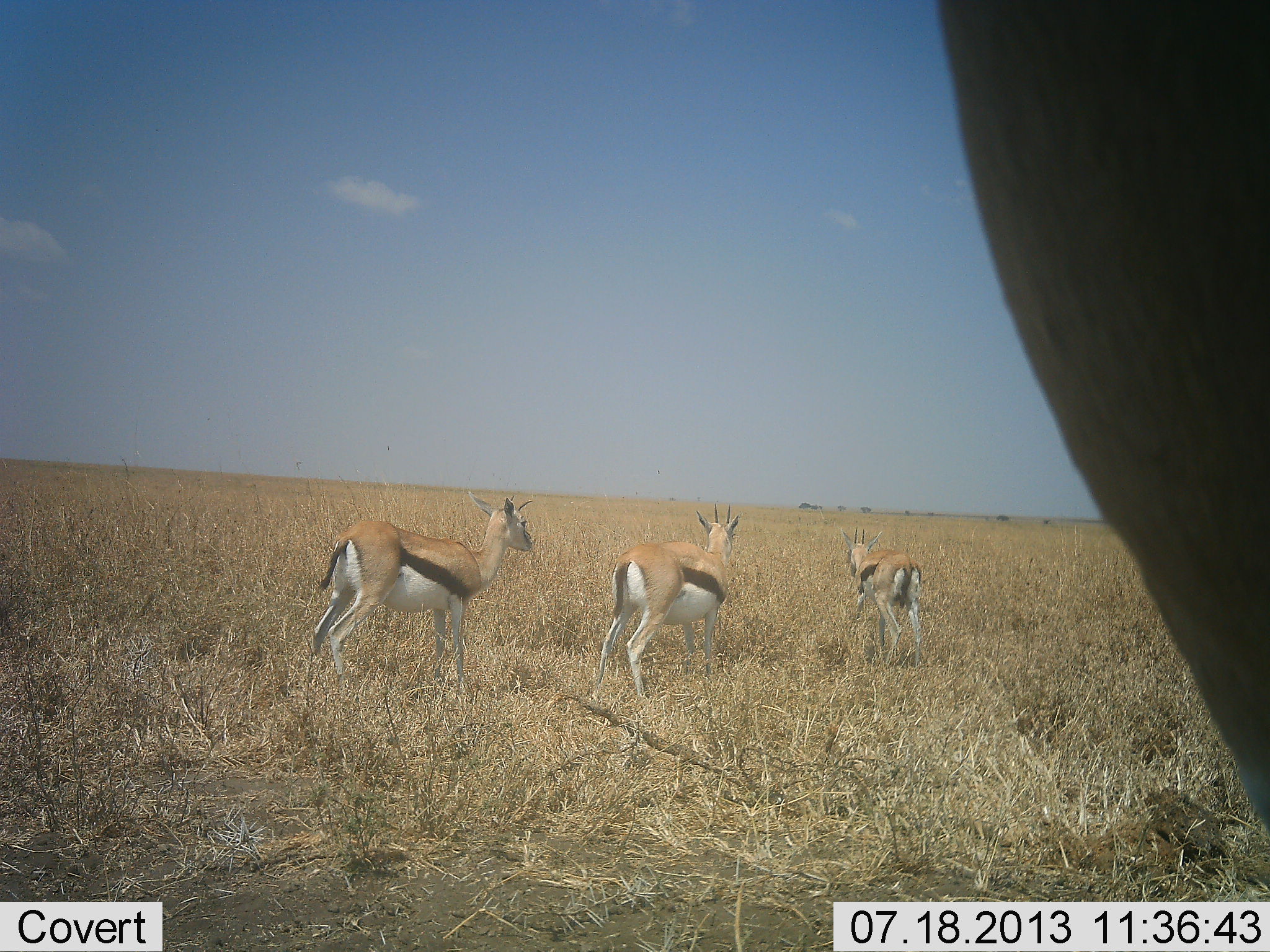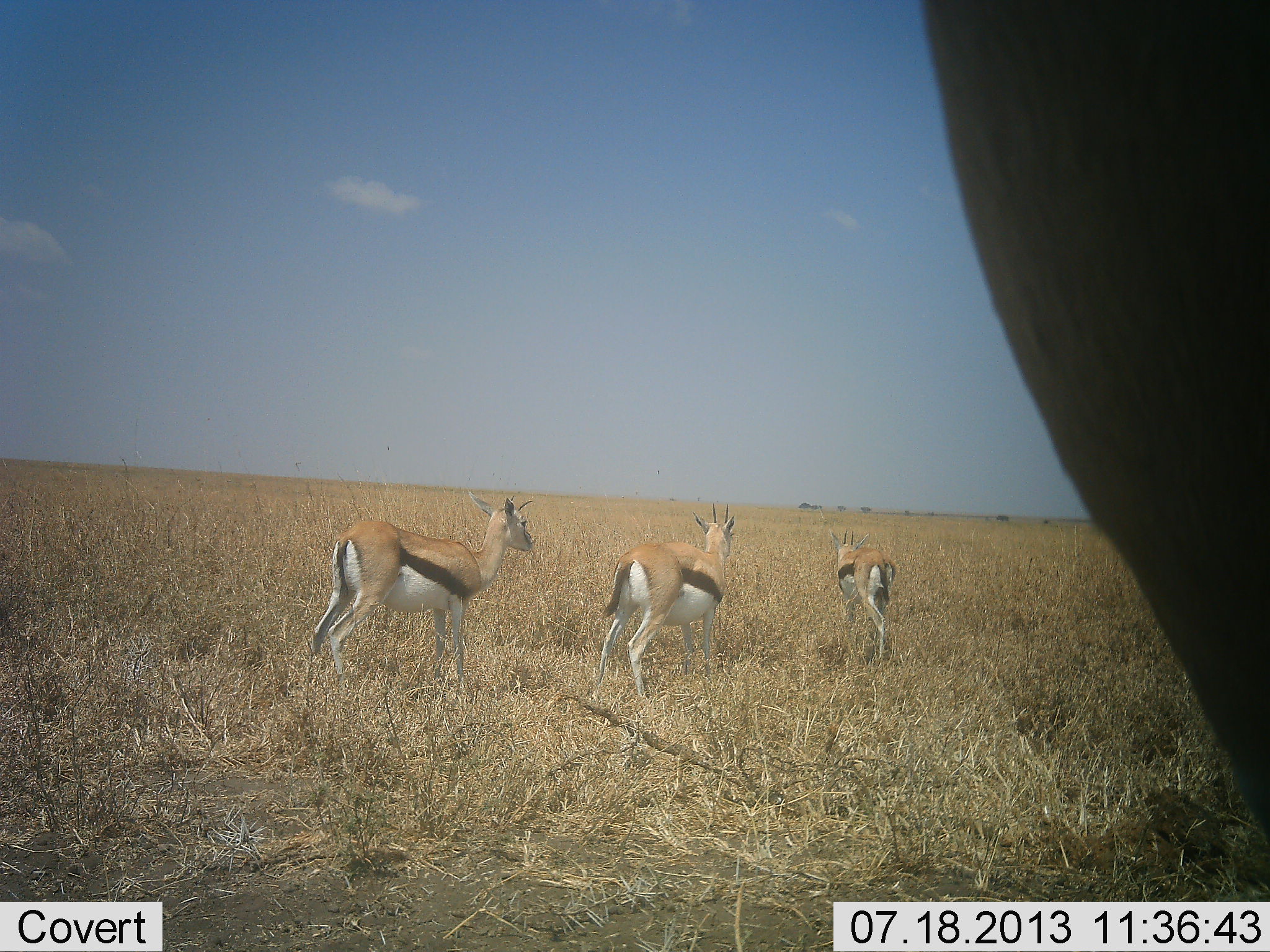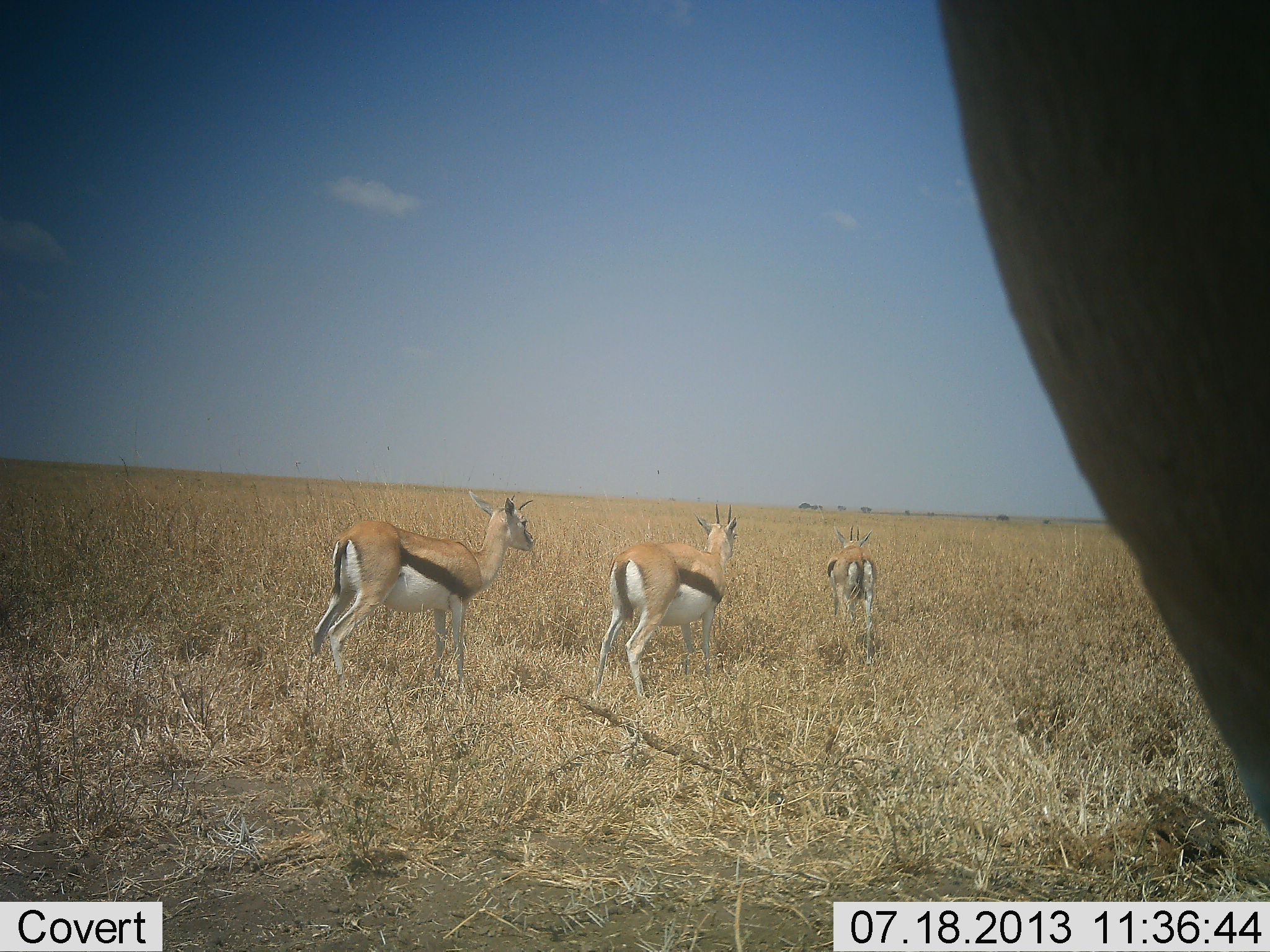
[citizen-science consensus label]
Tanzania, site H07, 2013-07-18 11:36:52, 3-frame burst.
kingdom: Animalia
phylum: Chordata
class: Mammalia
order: Artiodactyla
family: Bovidae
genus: Eudorcas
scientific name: Eudorcas thomsonii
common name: thomson's gazelle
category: gazellethomsons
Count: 3.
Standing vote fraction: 74%.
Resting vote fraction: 5%.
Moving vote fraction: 42%.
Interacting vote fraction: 0%.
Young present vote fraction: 0%.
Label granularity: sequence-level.